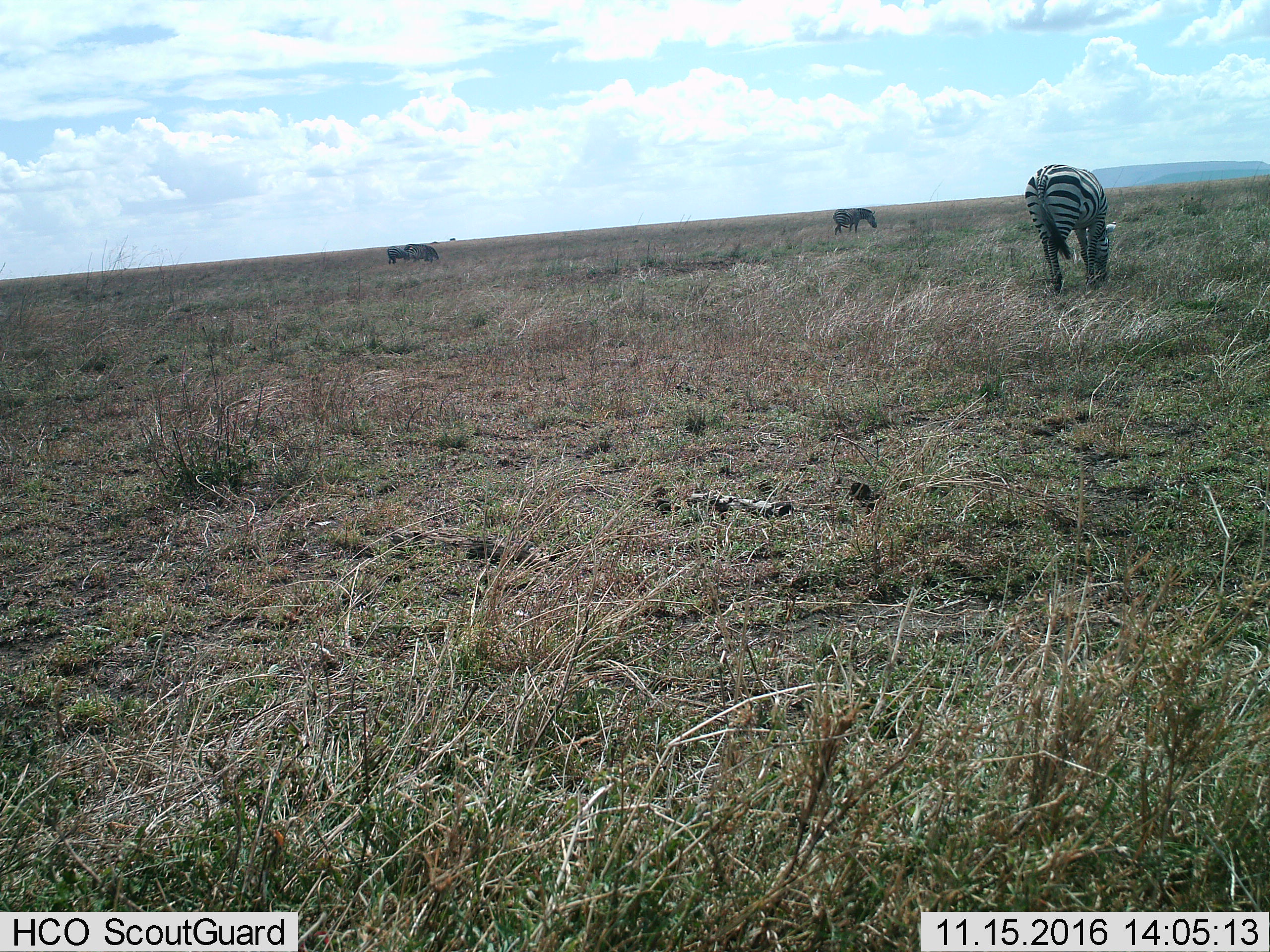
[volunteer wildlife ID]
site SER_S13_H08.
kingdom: Animalia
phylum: Chordata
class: Mammalia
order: Perissodactyla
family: Equidae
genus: Equus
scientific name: Equus quagga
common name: plains zebra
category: zebraplains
Zebraplains (plains zebra) (Equus quagga), count 4. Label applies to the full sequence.